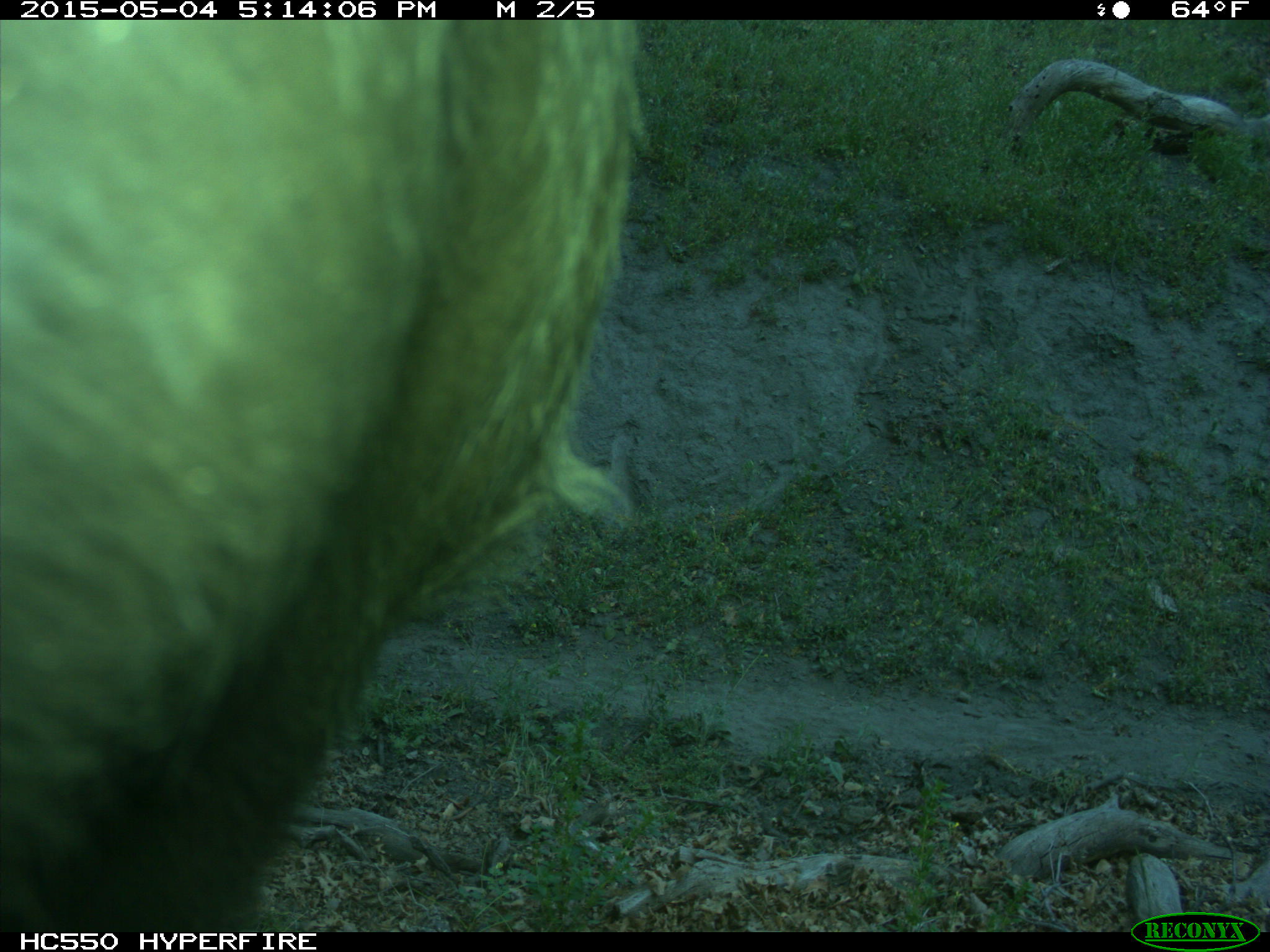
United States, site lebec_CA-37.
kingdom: Animalia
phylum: Chordata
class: Mammalia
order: Artiodactyla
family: Bovidae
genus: Bos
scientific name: Bos taurus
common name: domestic cow